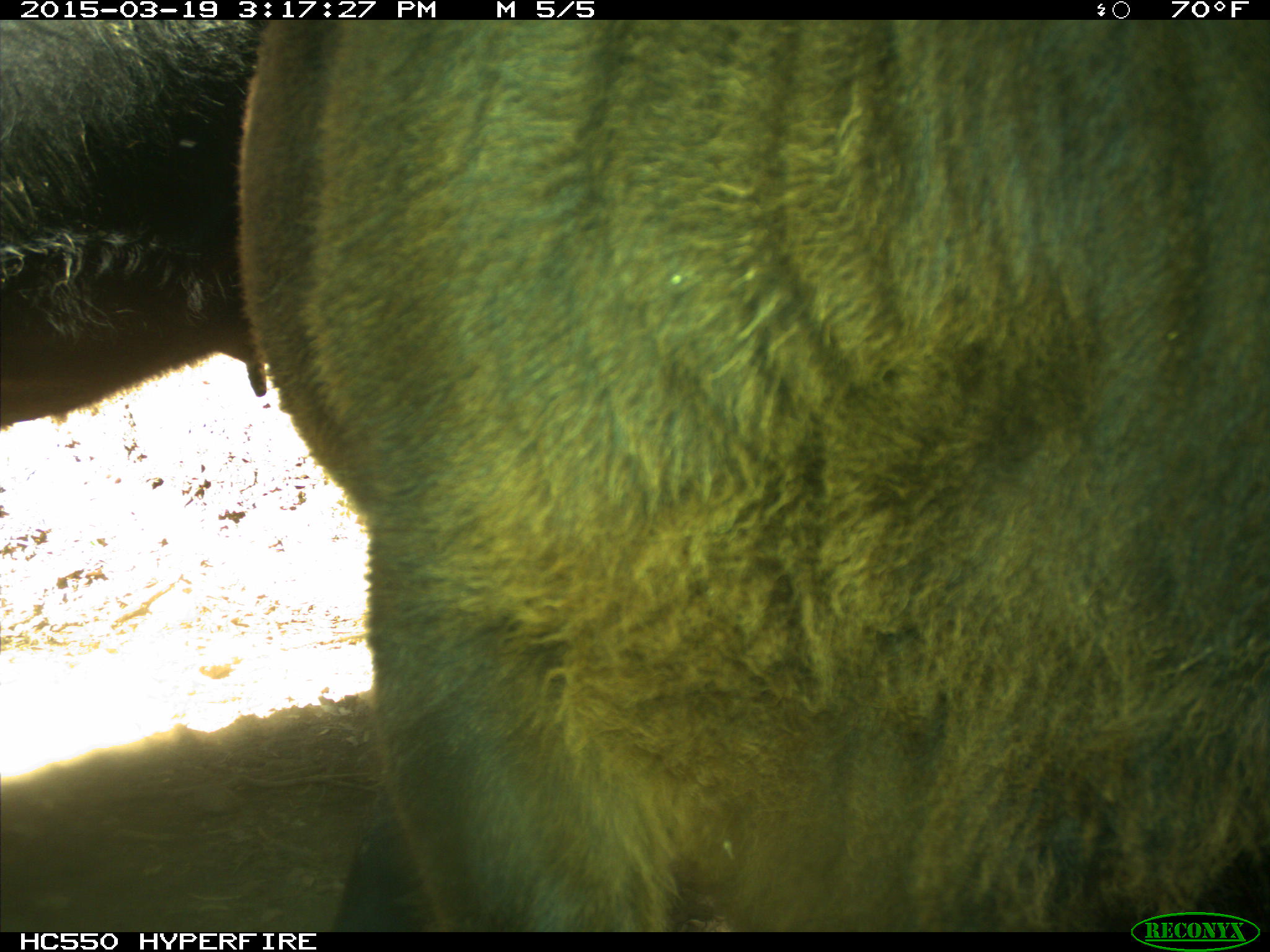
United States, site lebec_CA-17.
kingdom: Animalia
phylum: Chordata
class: Mammalia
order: Artiodactyla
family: Bovidae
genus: Bos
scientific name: Bos taurus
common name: domestic cow